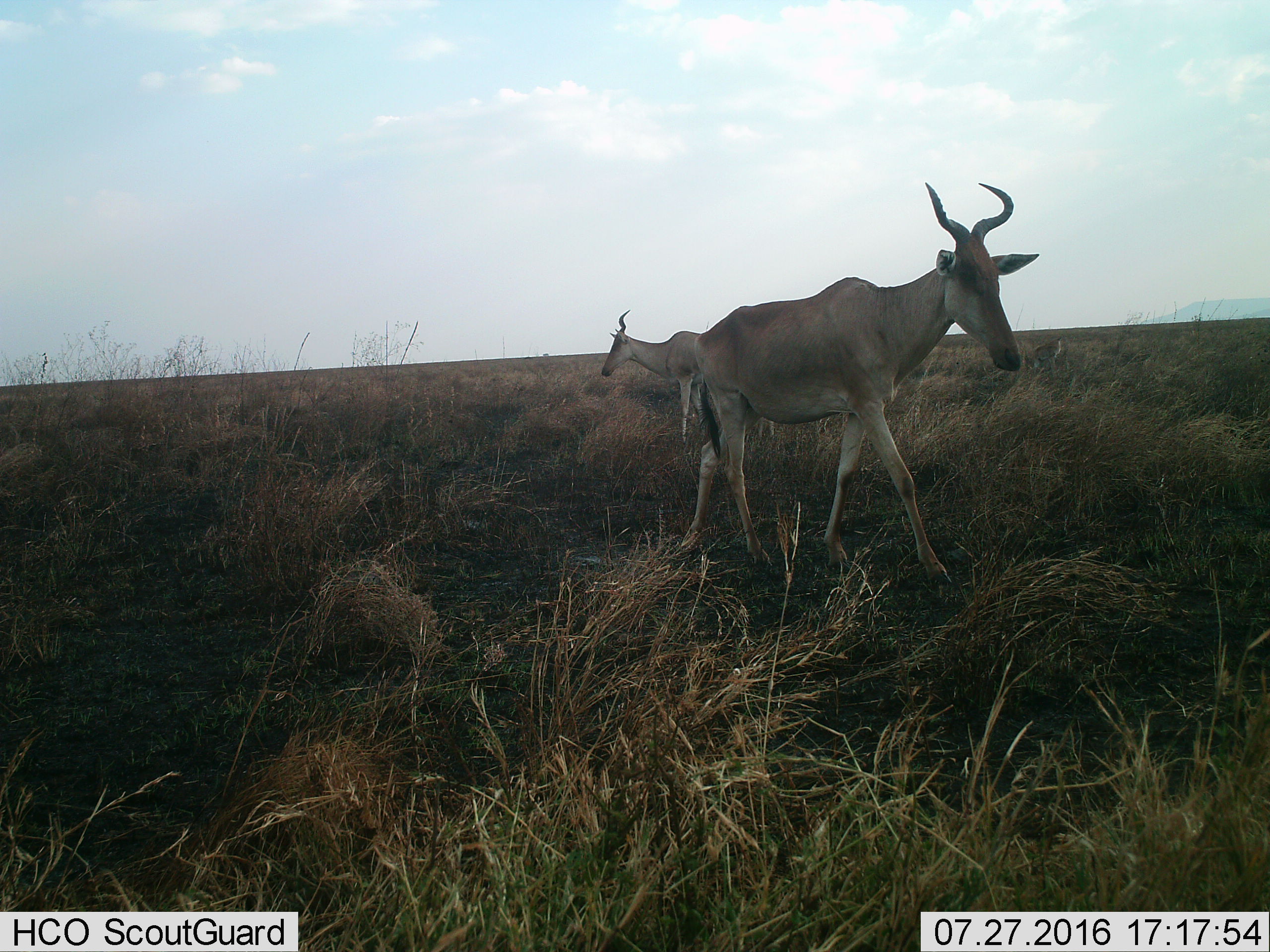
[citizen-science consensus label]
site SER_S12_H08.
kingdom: Animalia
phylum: Chordata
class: Mammalia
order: Artiodactyla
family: Bovidae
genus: Alcelaphus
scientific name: Alcelaphus buselaphus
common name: hartebeest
Hartebeest (Alcelaphus buselaphus), count 2. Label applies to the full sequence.